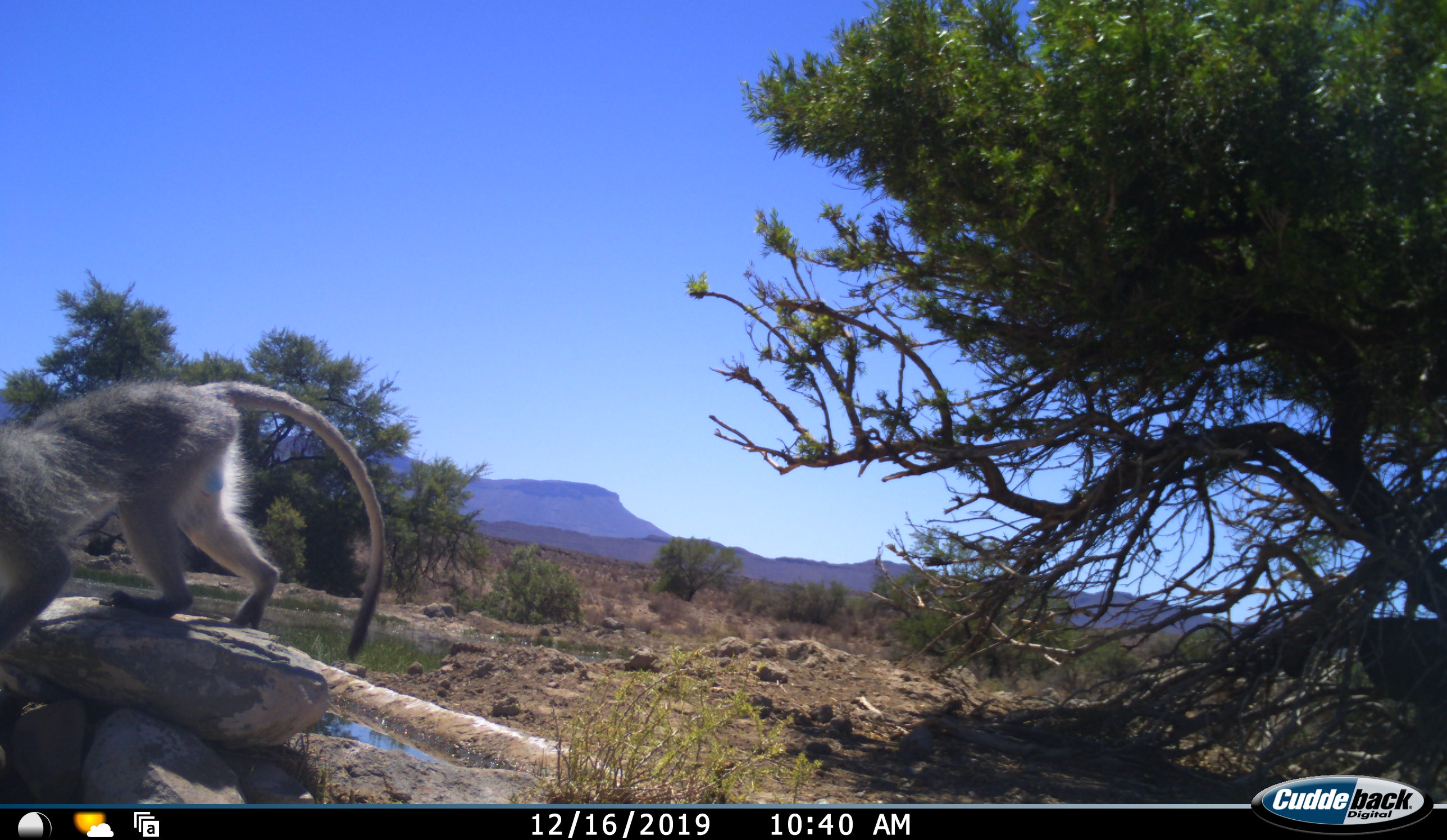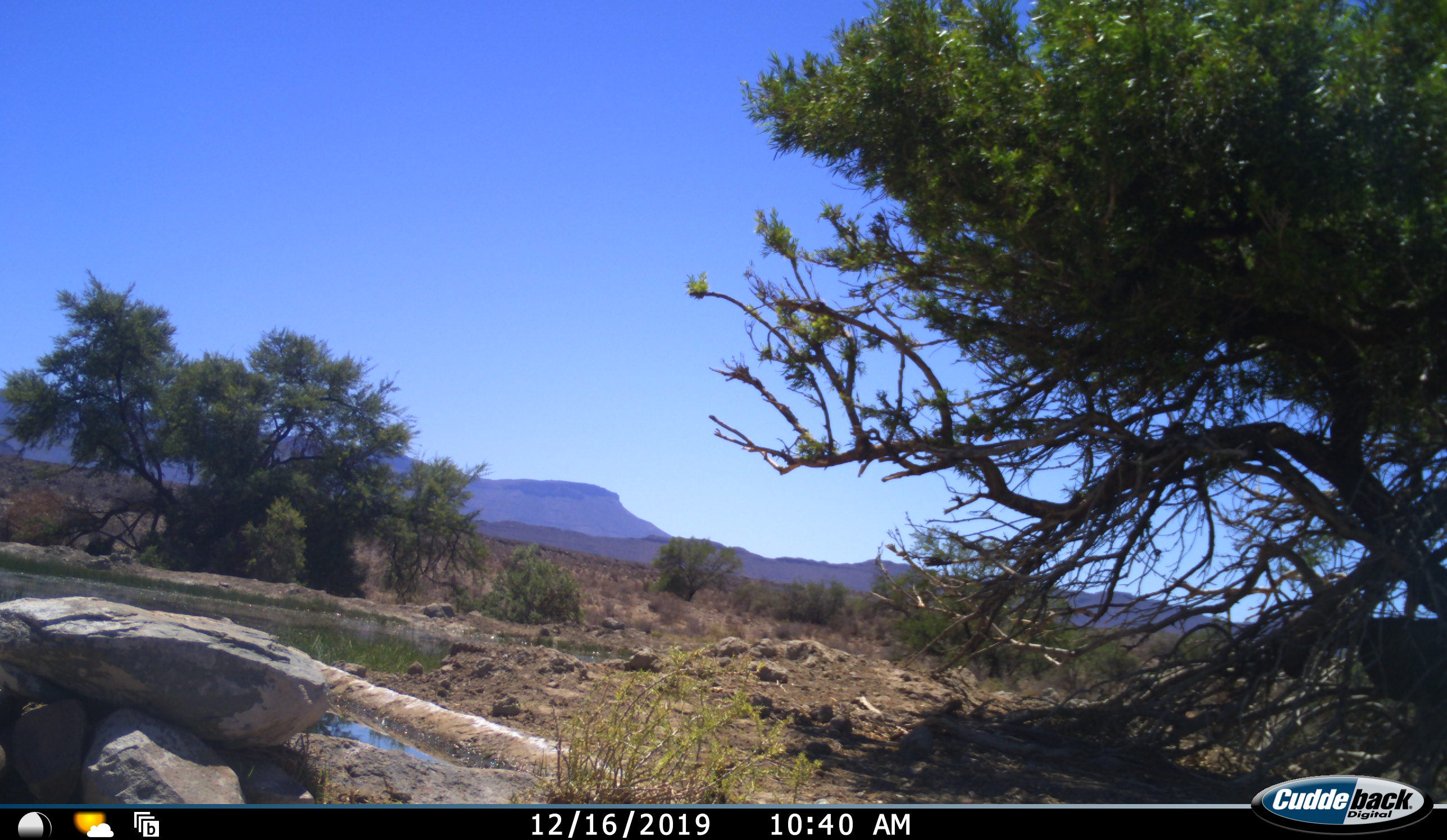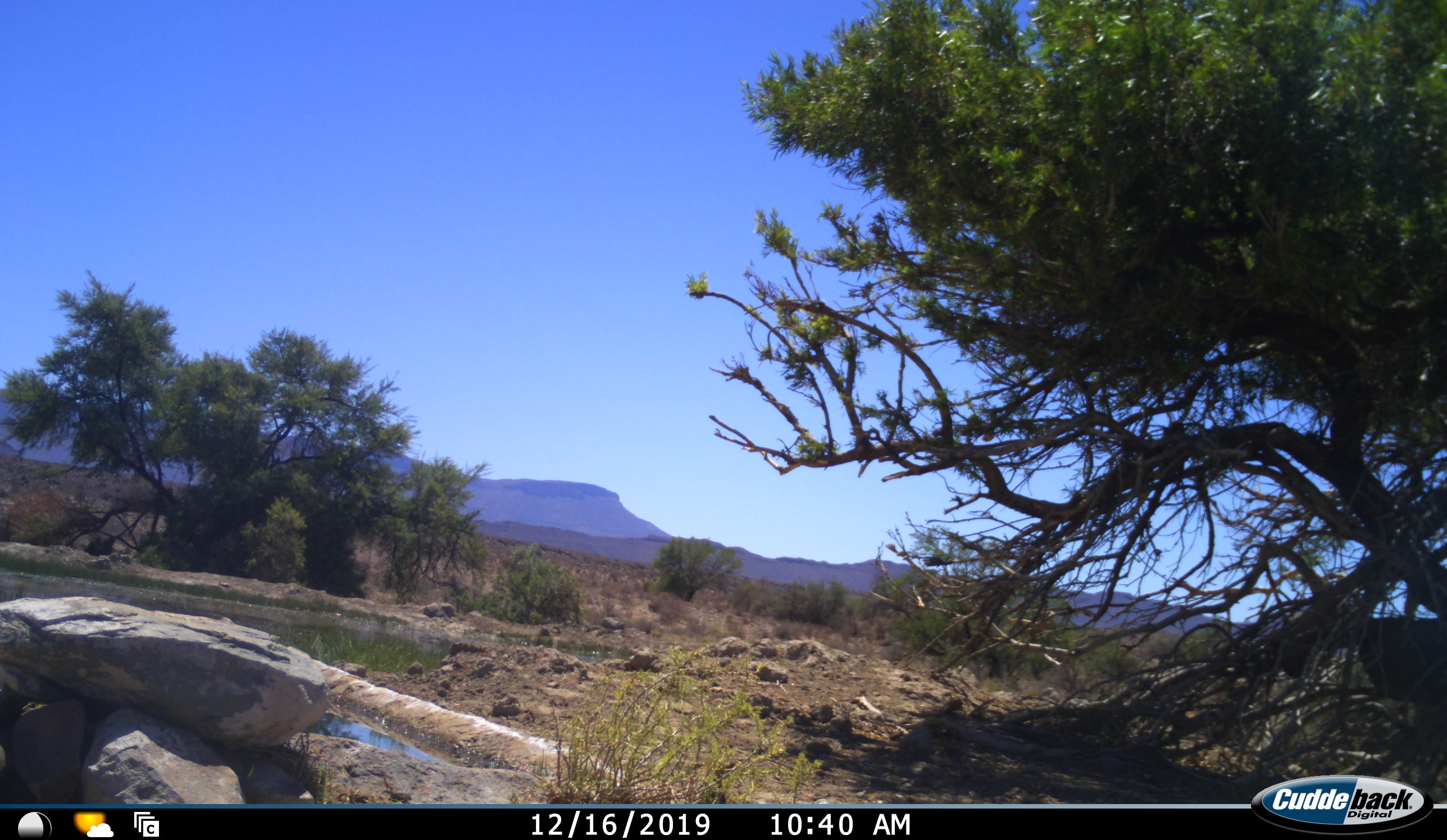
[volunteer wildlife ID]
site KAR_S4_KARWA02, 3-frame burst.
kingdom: Animalia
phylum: Chordata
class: Mammalia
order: Primates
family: Cercopithecidae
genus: Chlorocebus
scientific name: Chlorocebus pygerythrus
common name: vervet monkey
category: monkeyvervet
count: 1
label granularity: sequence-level